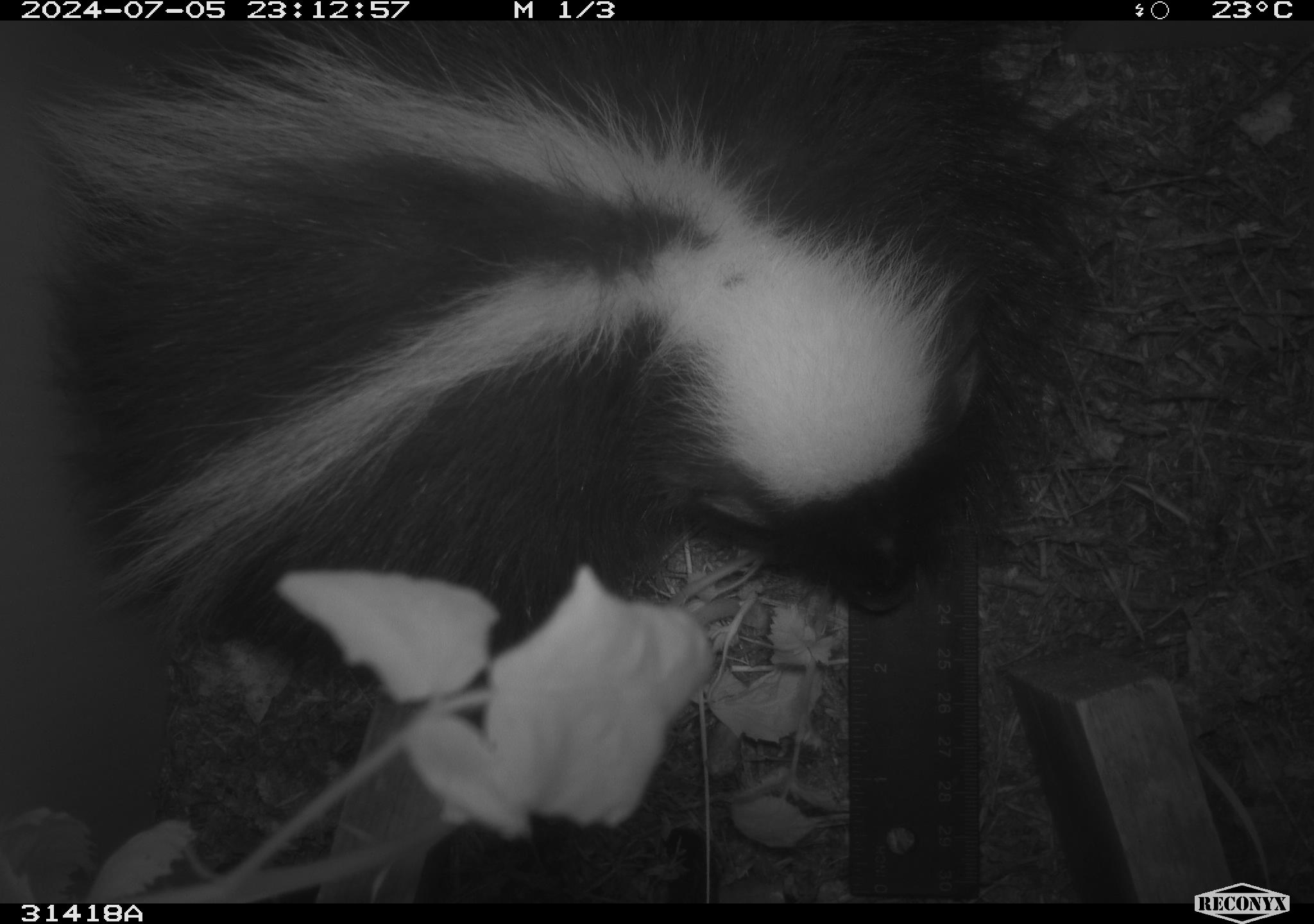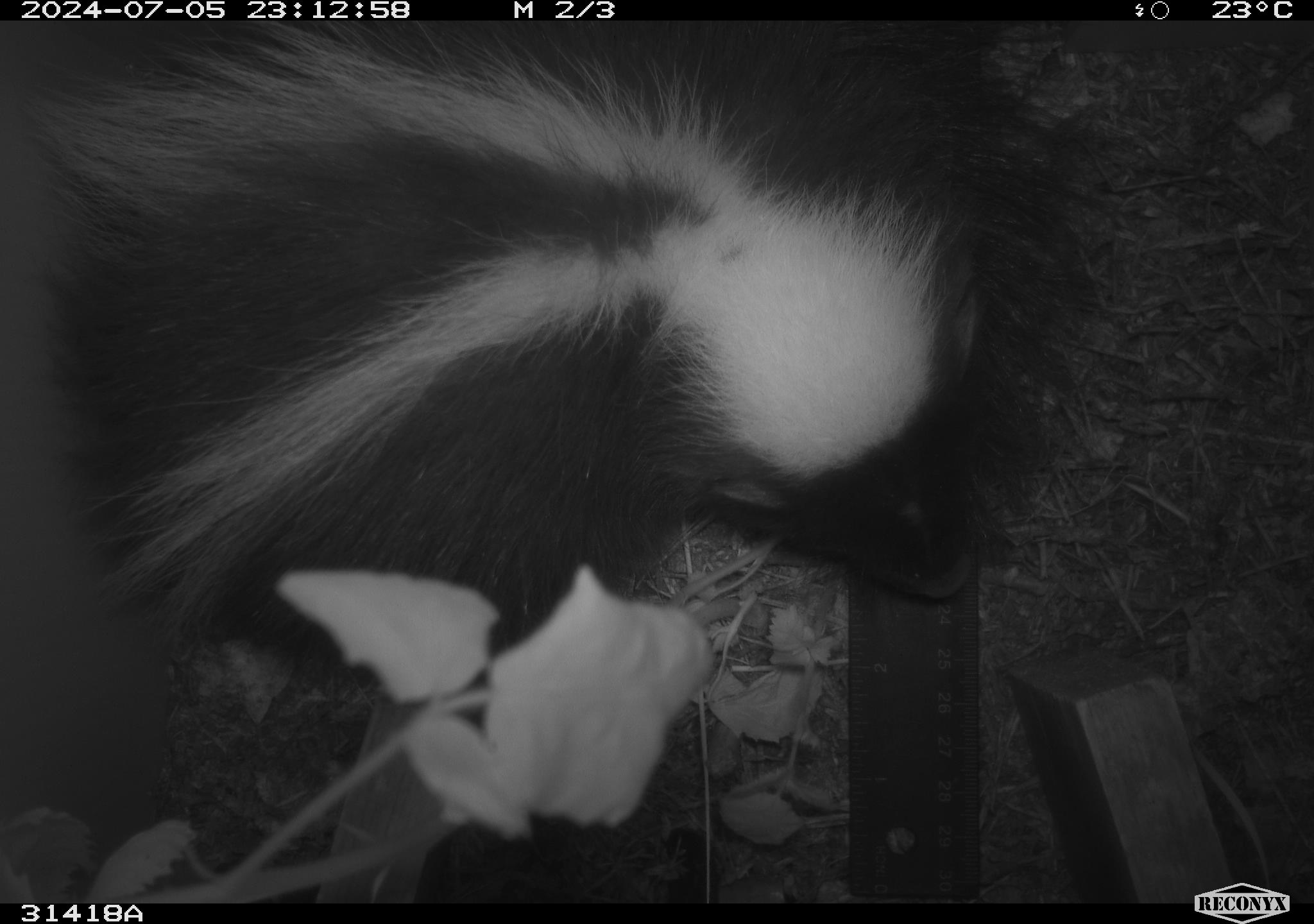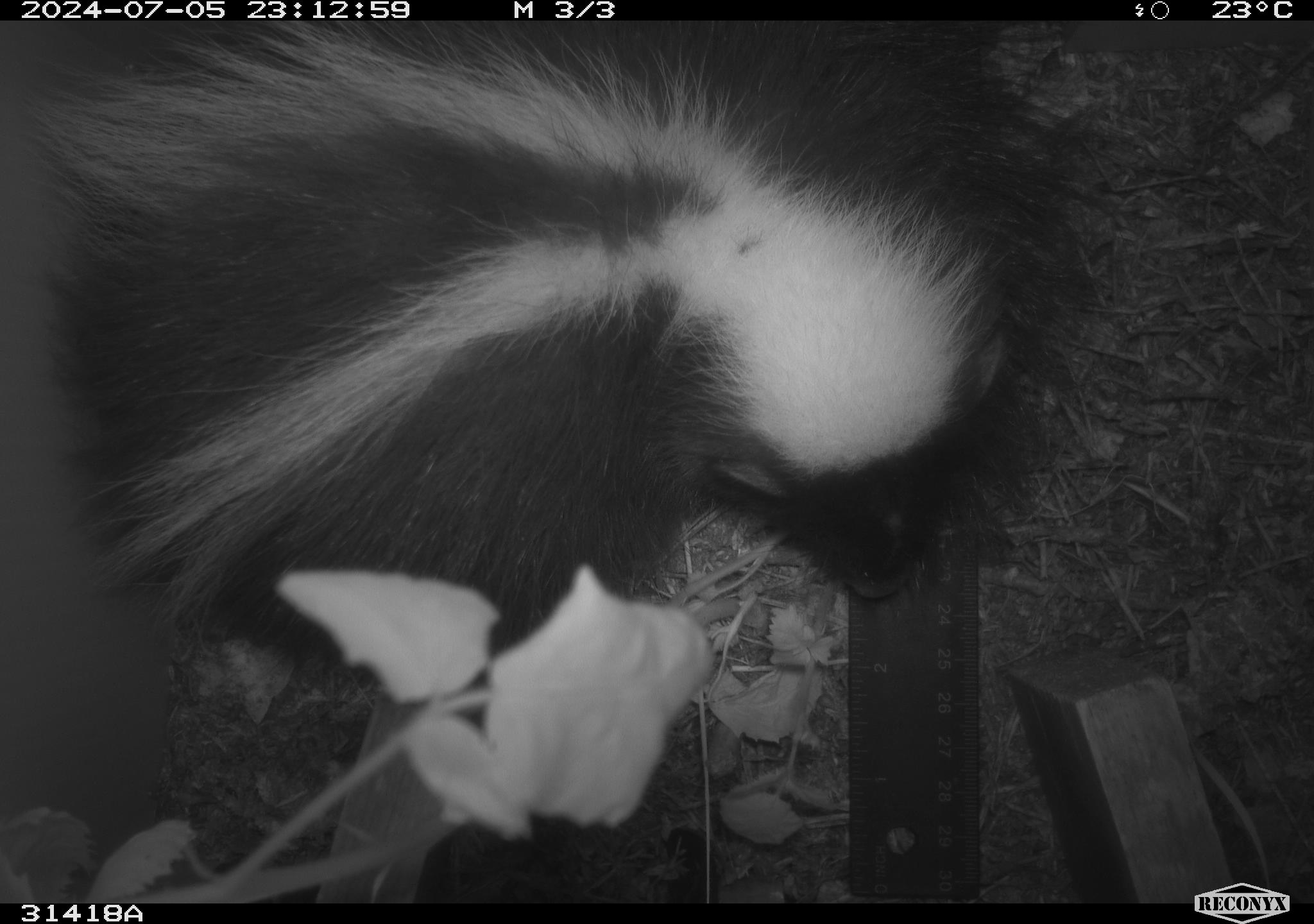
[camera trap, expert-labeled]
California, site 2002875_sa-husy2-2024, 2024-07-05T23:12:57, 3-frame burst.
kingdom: Animalia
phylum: Chordata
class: Mammalia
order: Carnivora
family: Mephitidae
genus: Mephitis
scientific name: Mephitis mephitis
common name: striped skunk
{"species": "striped skunk (Mephitis mephitis)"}